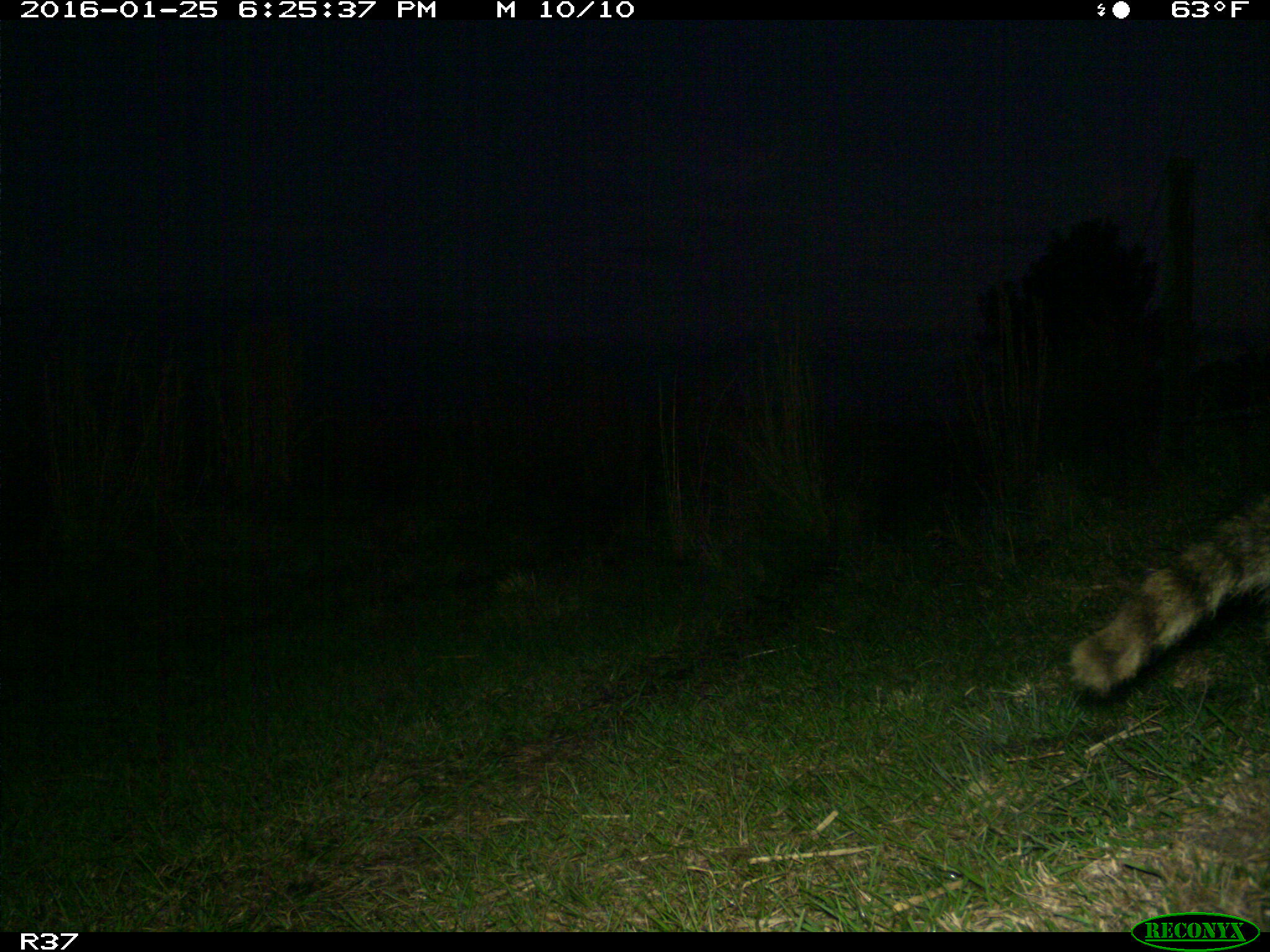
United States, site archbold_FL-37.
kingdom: Animalia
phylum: Chordata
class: Mammalia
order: Carnivora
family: Procyonidae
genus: Procyon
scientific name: Procyon lotor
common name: common raccoon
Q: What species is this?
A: Procyon lotor (common raccoon).